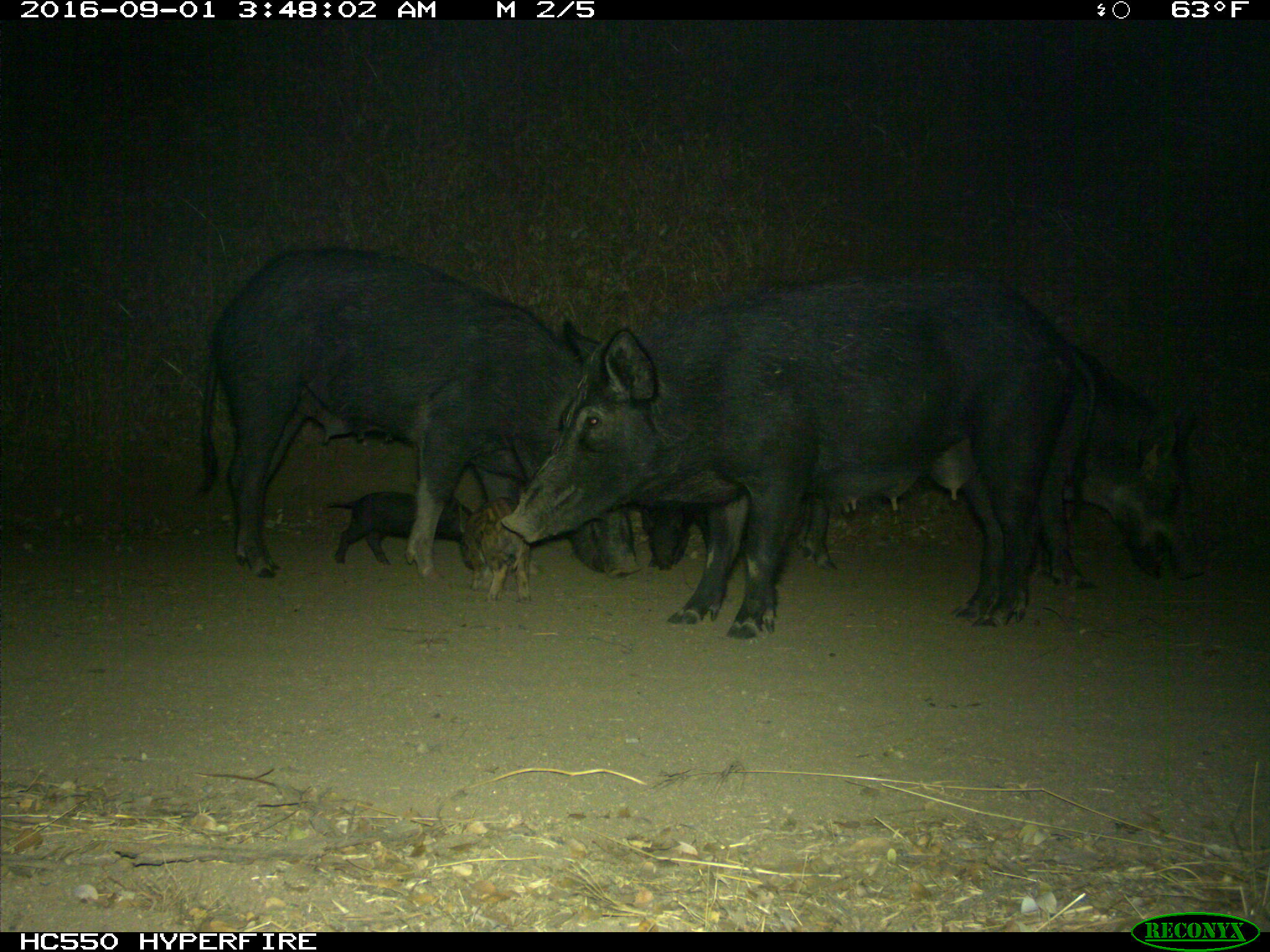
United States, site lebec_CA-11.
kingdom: Animalia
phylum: Chordata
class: Mammalia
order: Artiodactyla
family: Suidae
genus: Sus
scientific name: Sus scrofa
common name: wild boar